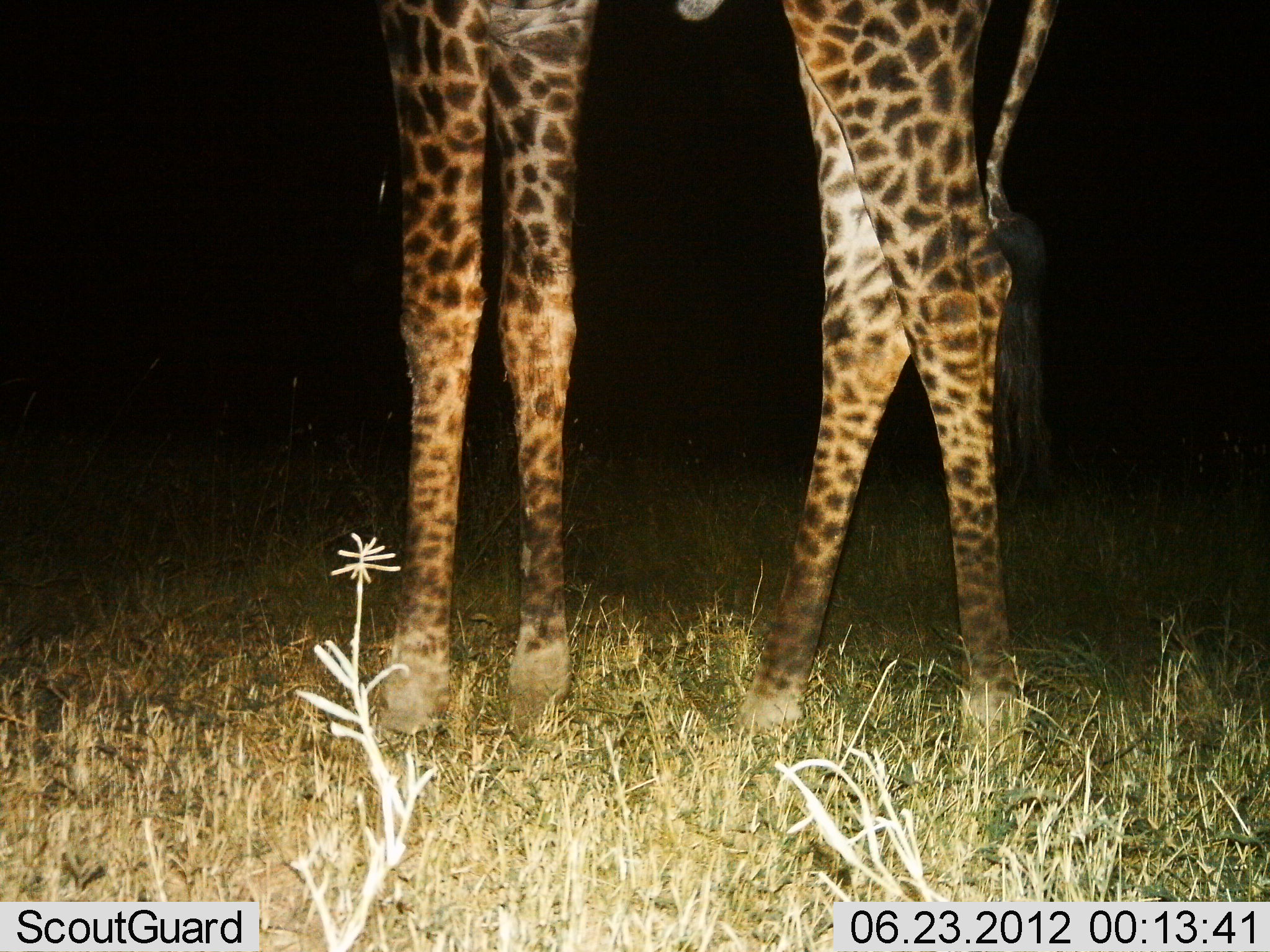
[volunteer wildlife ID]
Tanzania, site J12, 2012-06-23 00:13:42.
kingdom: Animalia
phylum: Chordata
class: Mammalia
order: Artiodactyla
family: Giraffidae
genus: Giraffa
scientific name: Giraffa camelopardalis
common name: giraffe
Giraffe (Giraffa camelopardalis), count 1. Behavior (volunteer vote fractions): standing 100%, resting 0%, moving 0%, interacting 0%. Young present (vote fraction): 0%. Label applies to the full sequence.